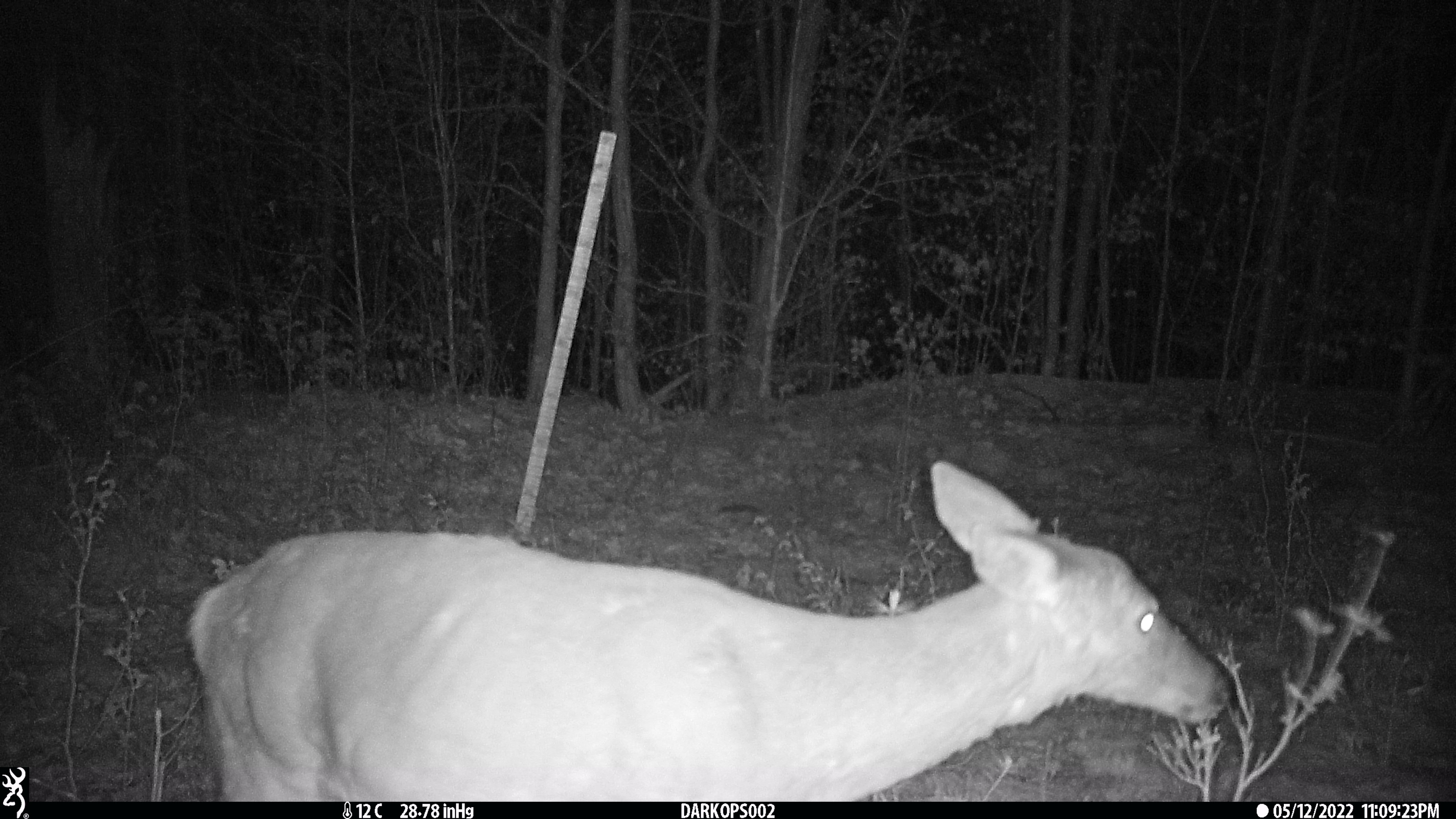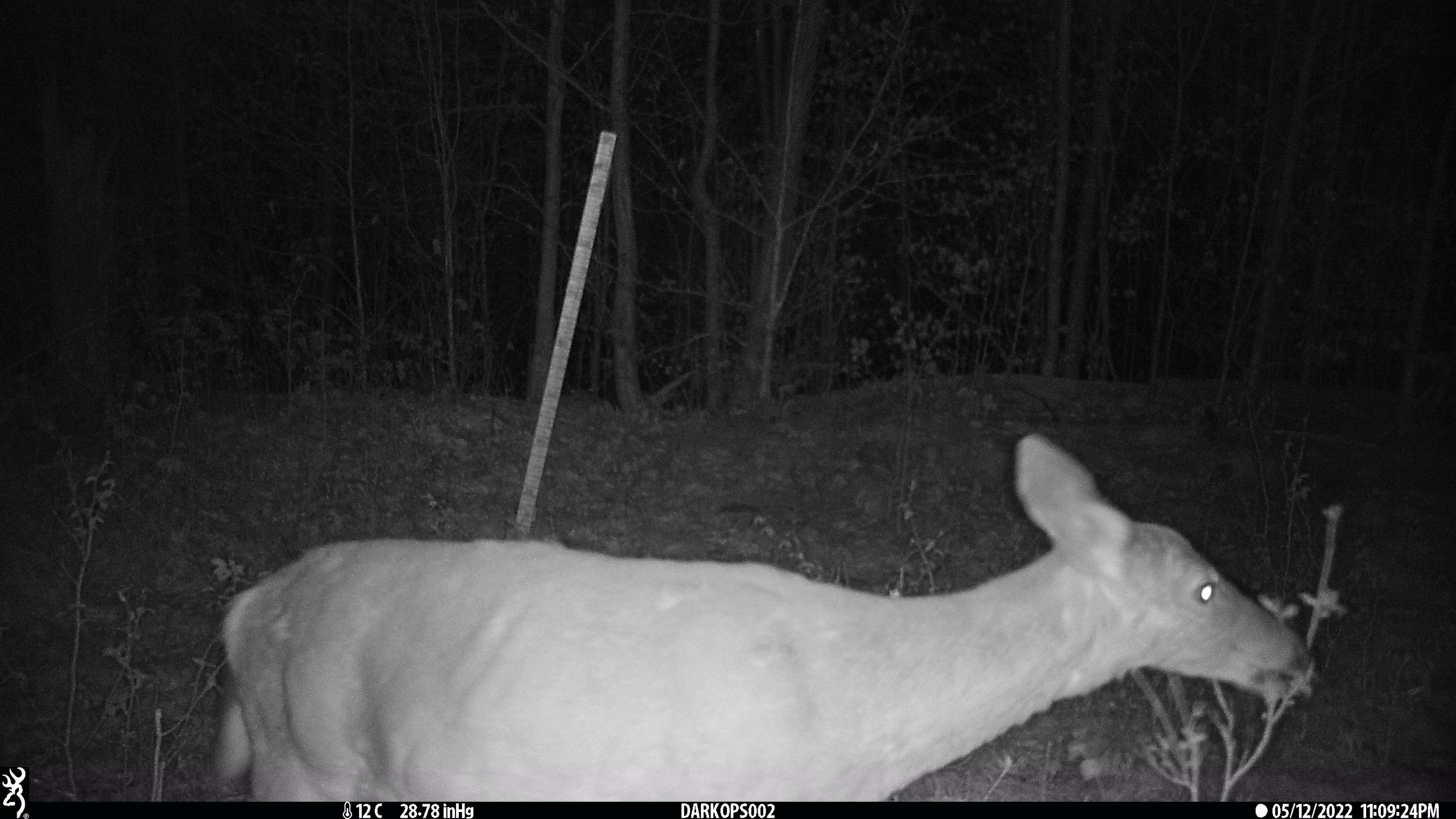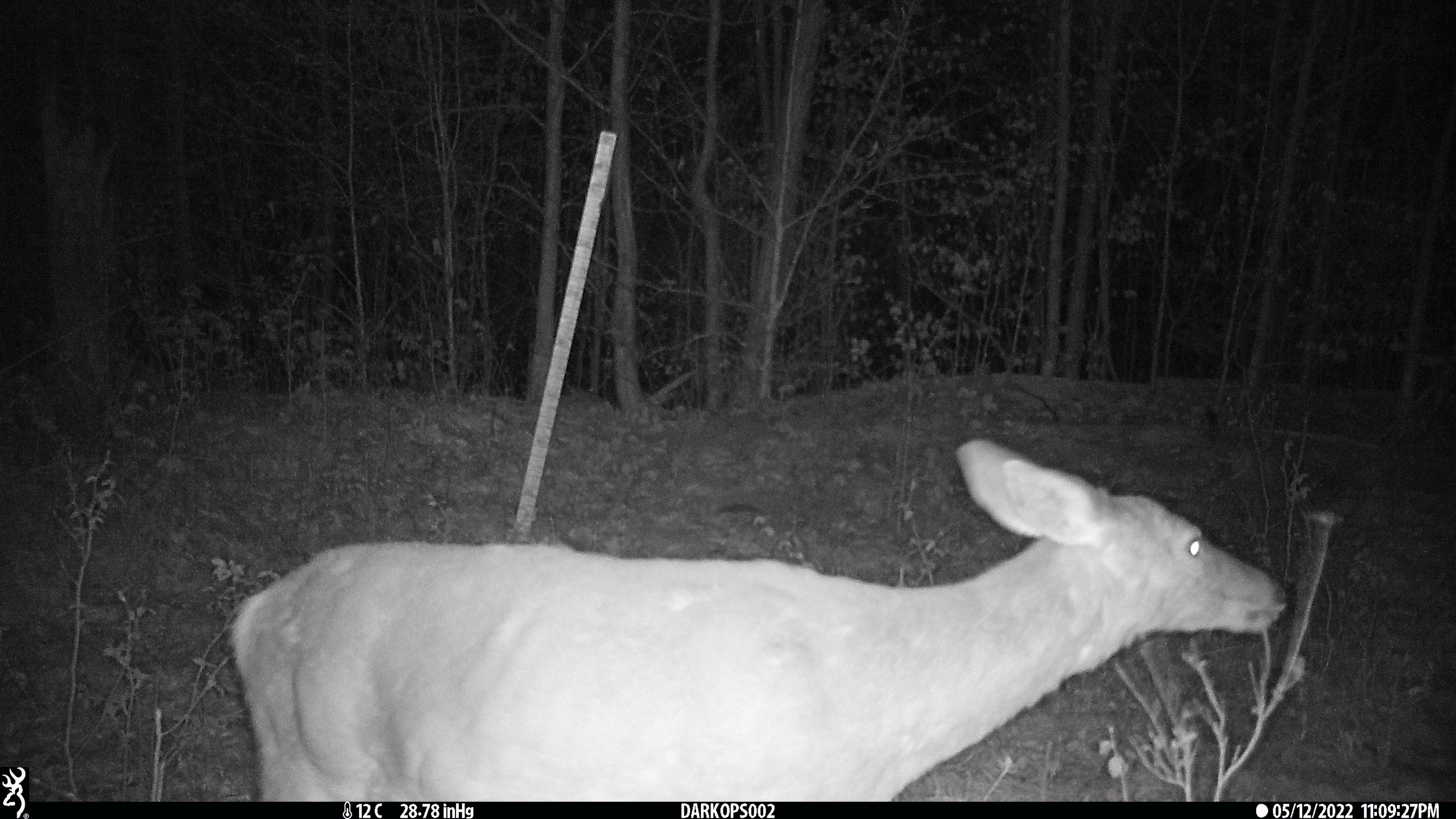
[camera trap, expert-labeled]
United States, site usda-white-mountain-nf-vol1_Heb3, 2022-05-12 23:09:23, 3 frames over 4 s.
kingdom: Animalia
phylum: Chordata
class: Mammalia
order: Artiodactyla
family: Cervidae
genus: Odocoileus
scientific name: Odocoileus virginianus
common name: white-tailed deer